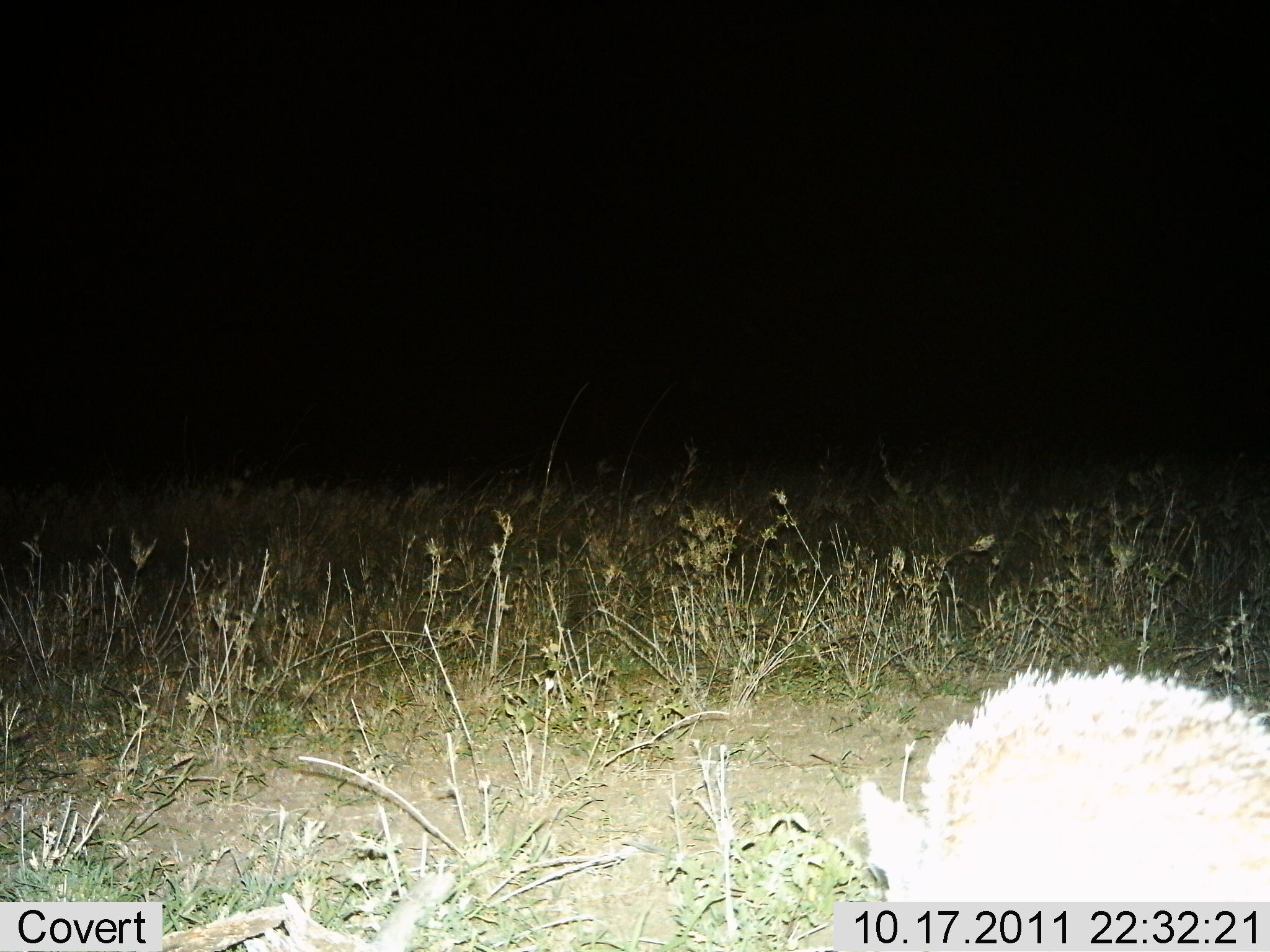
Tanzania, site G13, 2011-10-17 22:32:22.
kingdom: Animalia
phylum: Chordata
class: Mammalia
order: Rodentia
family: Hystricidae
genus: Hystrix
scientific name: Hystrix cristata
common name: crested porcupine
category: porcupine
Porcupine (crested porcupine) (Hystrix cristata), count 1. Behavior (volunteer vote fractions): standing 62%, resting 0%, moving 25%, interacting 0%. Young present (vote fraction): 0%. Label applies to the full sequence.